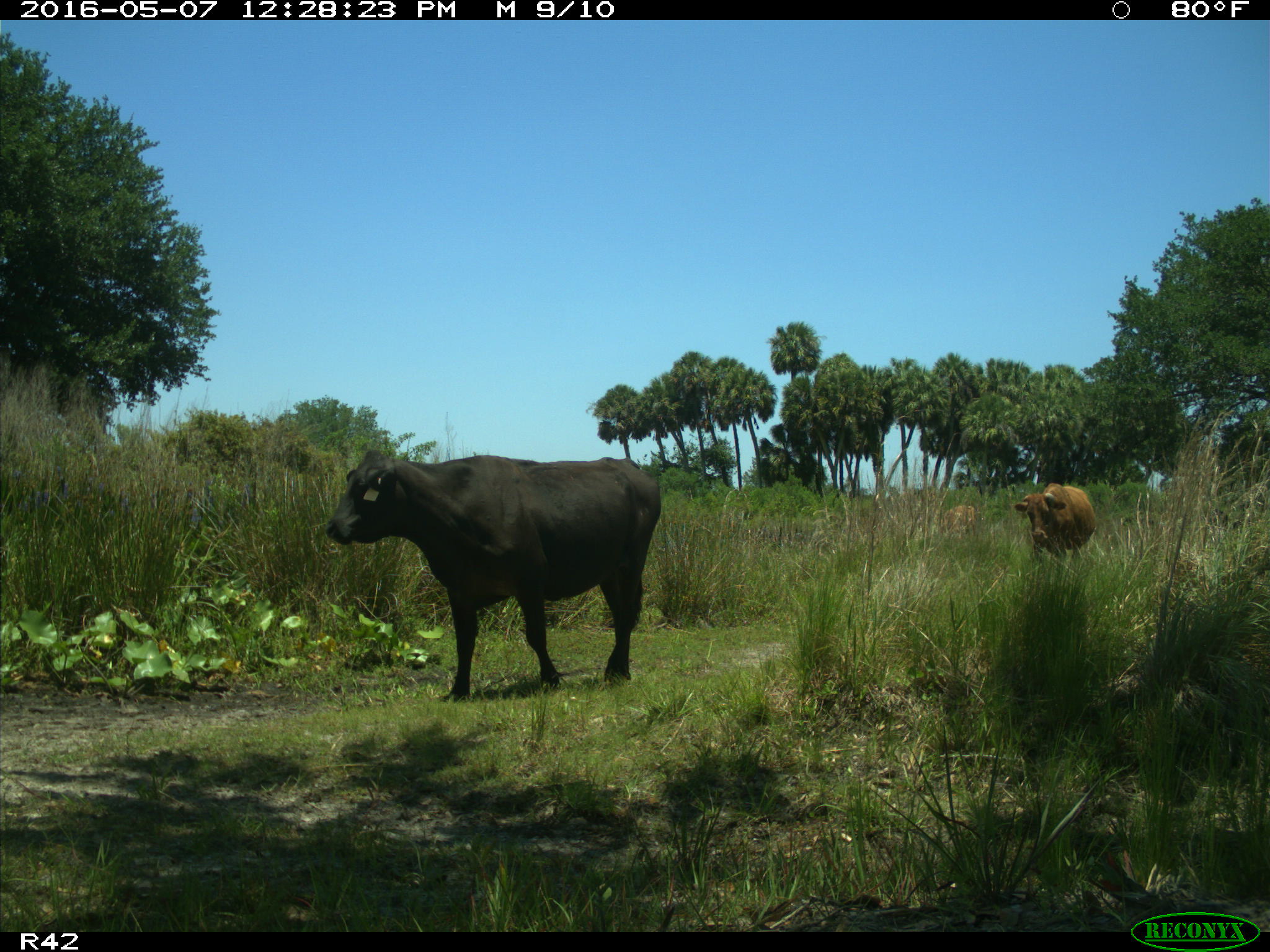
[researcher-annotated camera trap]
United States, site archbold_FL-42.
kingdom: Animalia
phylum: Chordata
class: Mammalia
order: Artiodactyla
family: Bovidae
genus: Bos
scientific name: Bos taurus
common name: domestic cow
Bos taurus (domestic cow).